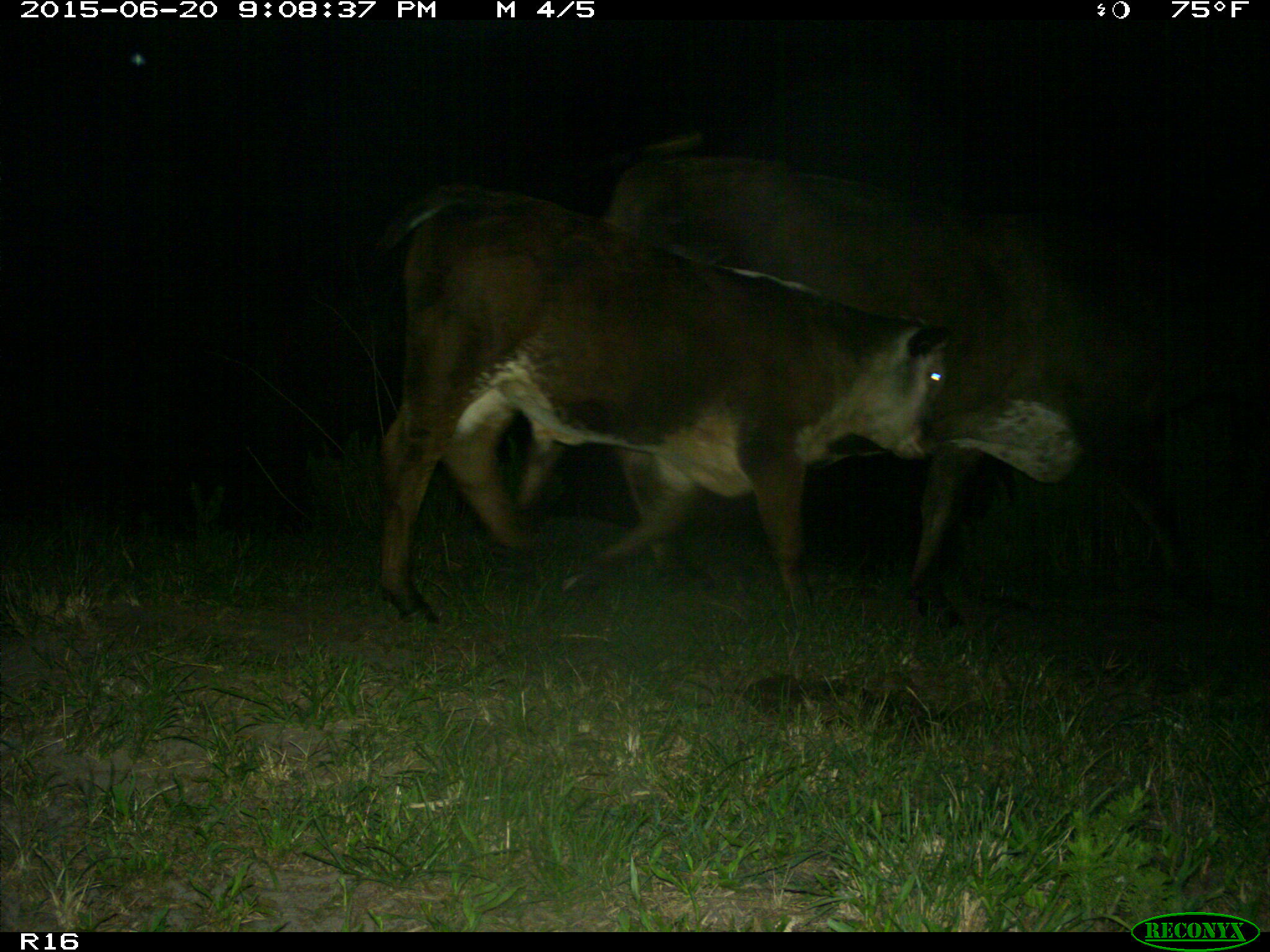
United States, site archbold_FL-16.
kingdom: Animalia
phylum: Chordata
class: Mammalia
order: Artiodactyla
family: Bovidae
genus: Bos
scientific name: Bos taurus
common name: domestic cow